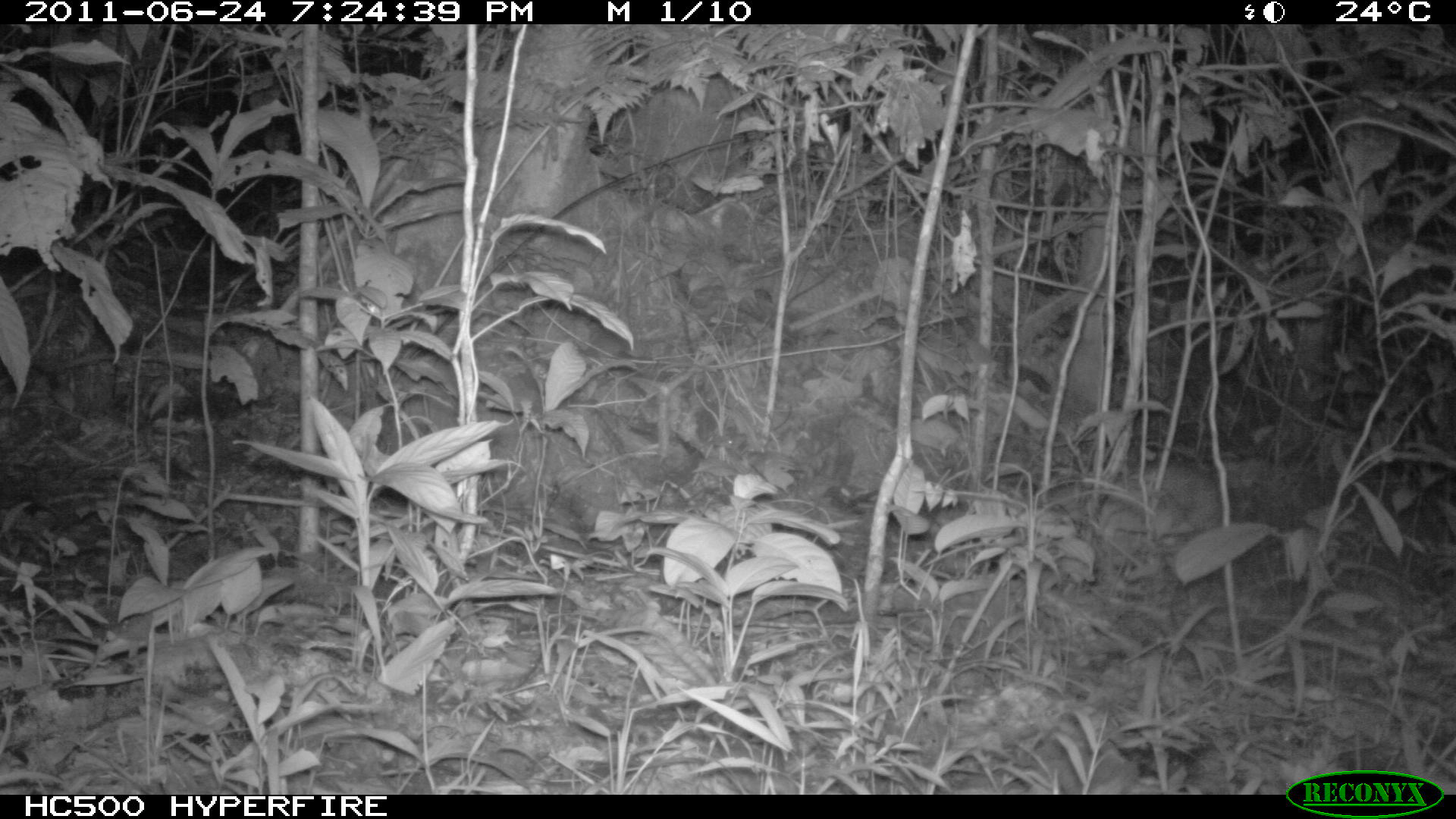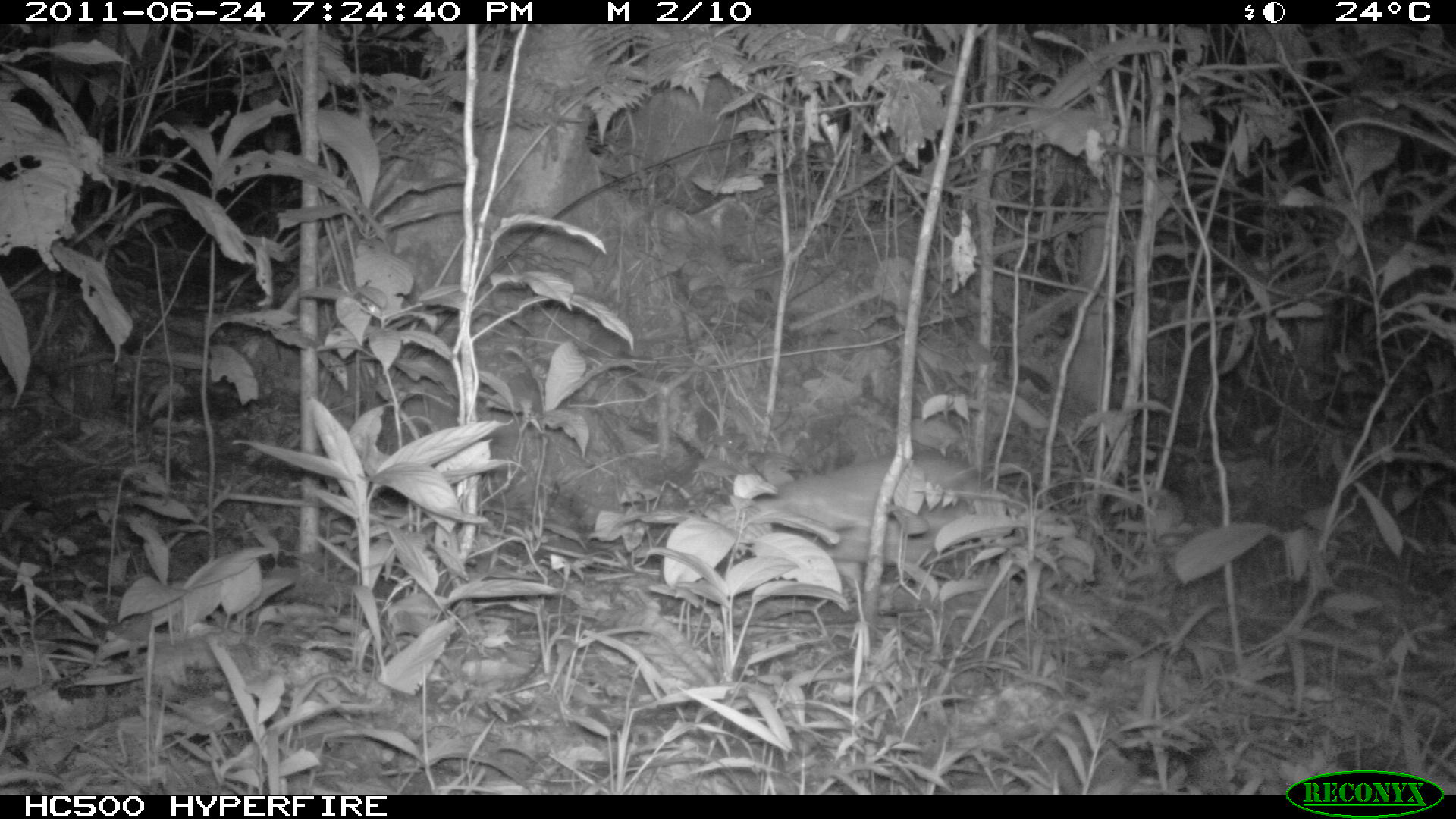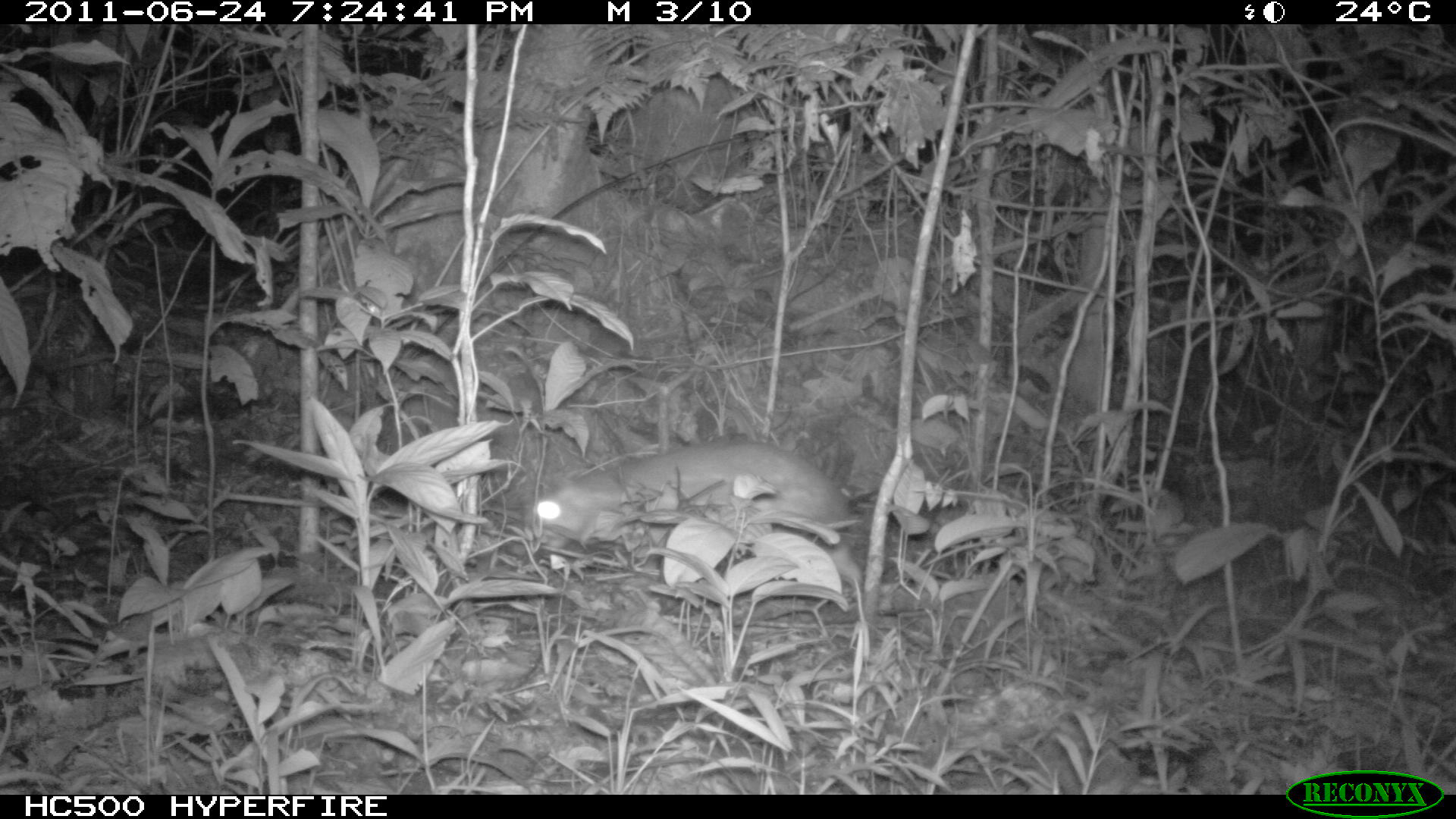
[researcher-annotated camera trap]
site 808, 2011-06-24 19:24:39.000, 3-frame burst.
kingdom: Animalia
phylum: Chordata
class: Mammalia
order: Rodentia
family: Cuniculidae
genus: Cuniculus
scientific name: Cuniculus paca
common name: spotted paca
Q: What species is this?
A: Cuniculus paca (spotted paca).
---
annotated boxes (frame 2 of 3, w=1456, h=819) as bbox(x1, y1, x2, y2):
cuniculus paca: bbox(756, 449, 998, 570)